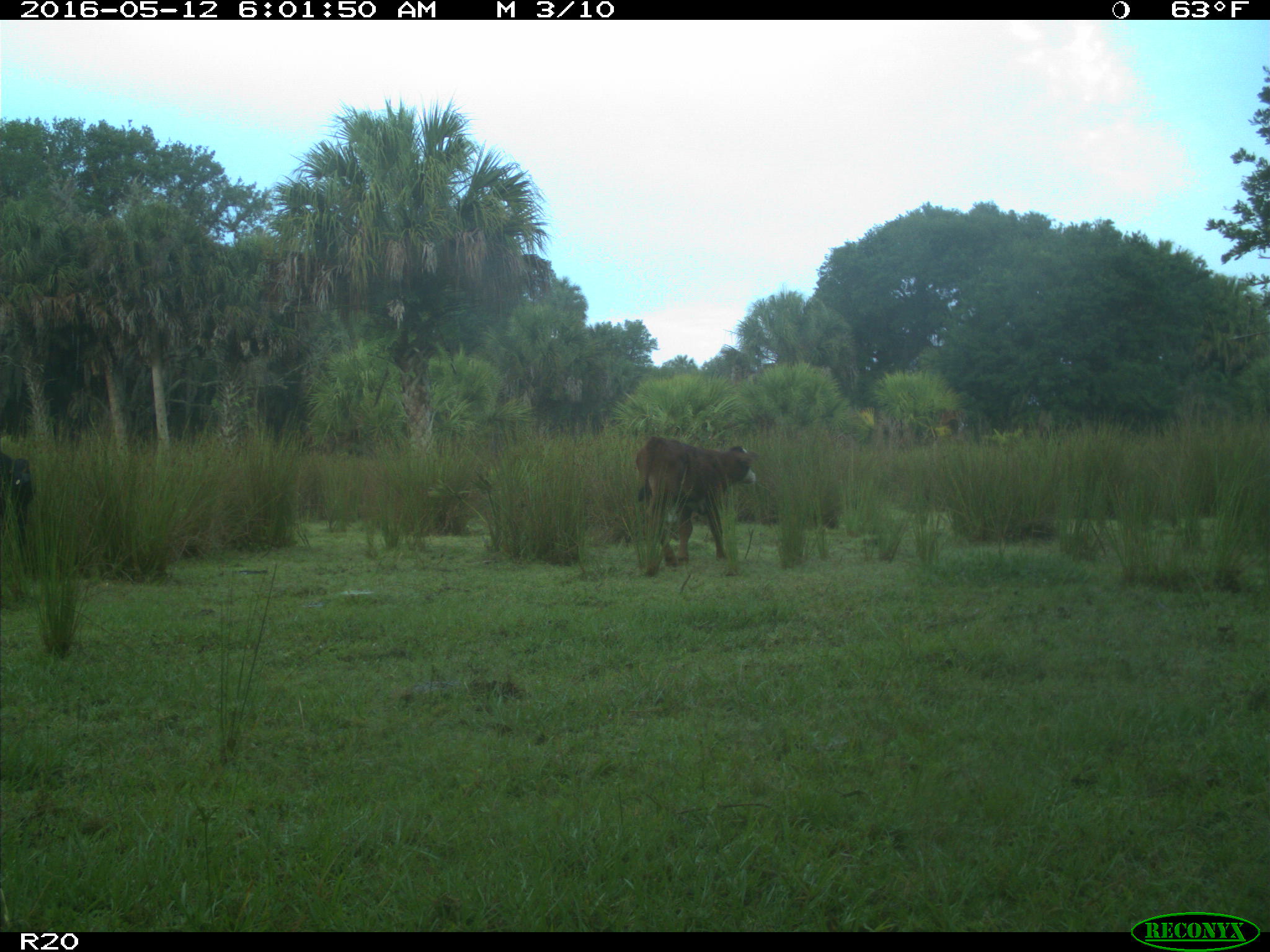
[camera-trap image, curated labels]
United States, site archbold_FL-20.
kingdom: Animalia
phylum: Chordata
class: Mammalia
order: Artiodactyla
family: Bovidae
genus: Bos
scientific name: Bos taurus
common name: domestic cow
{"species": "Bos taurus (domestic cow)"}